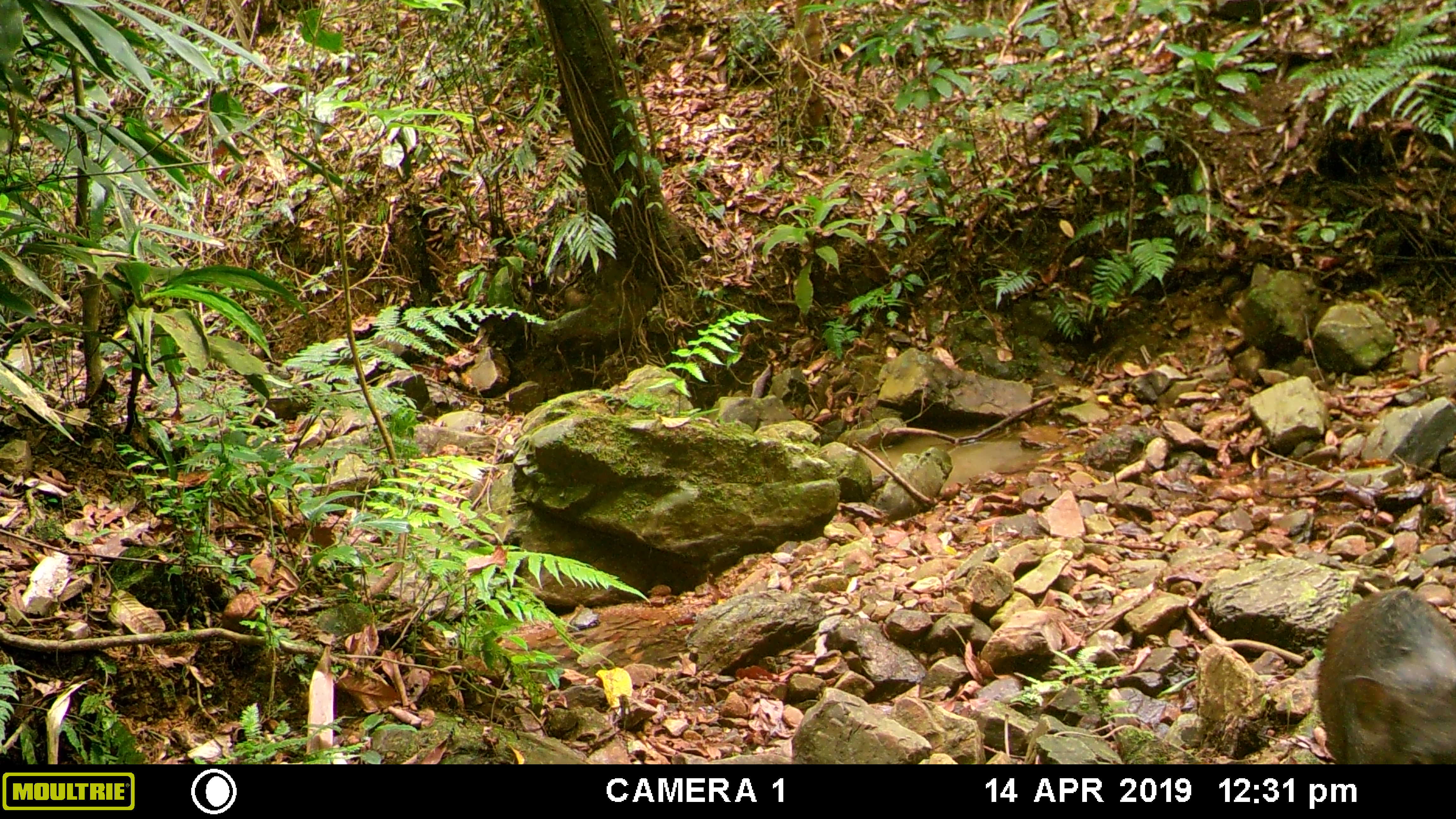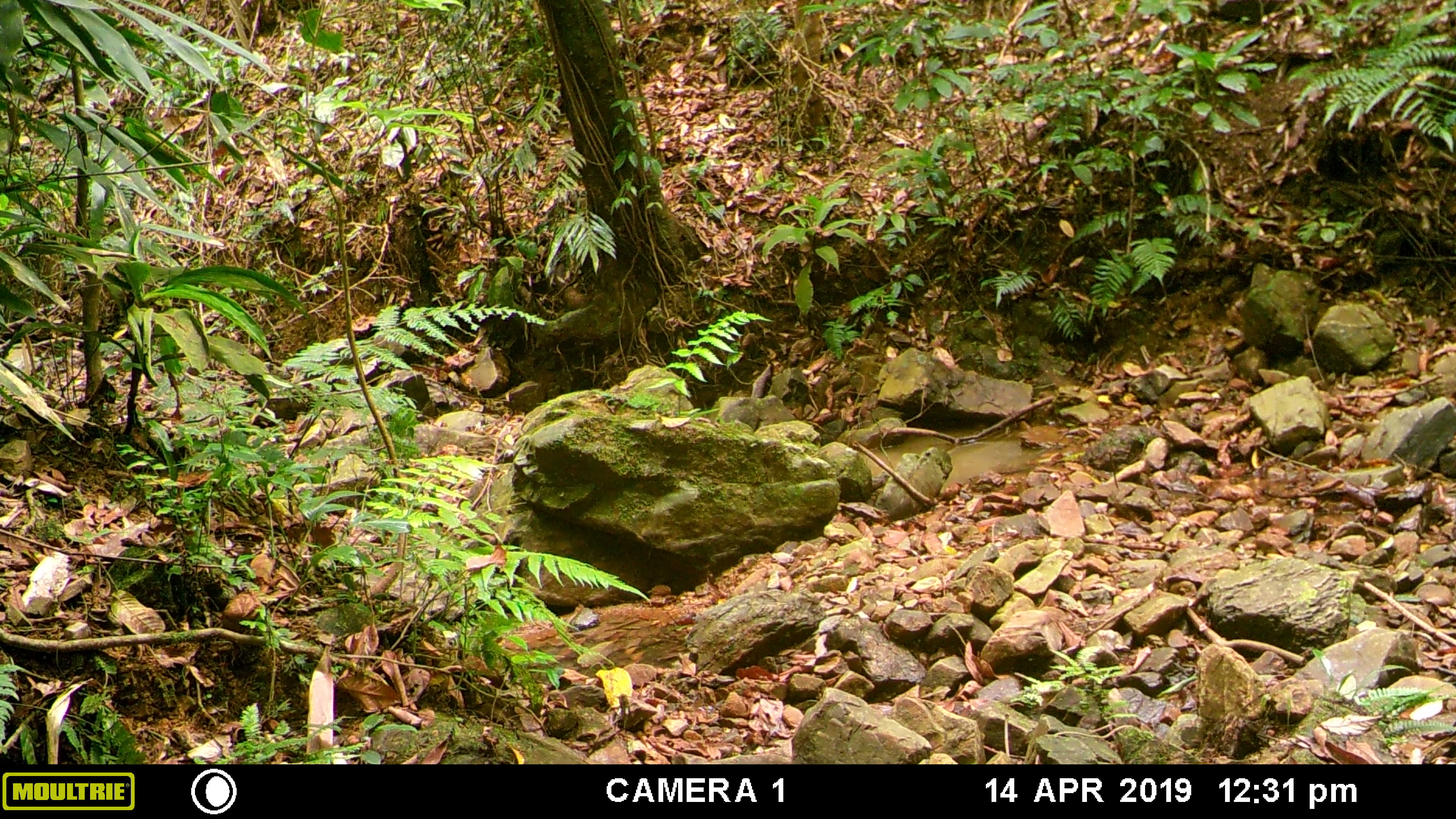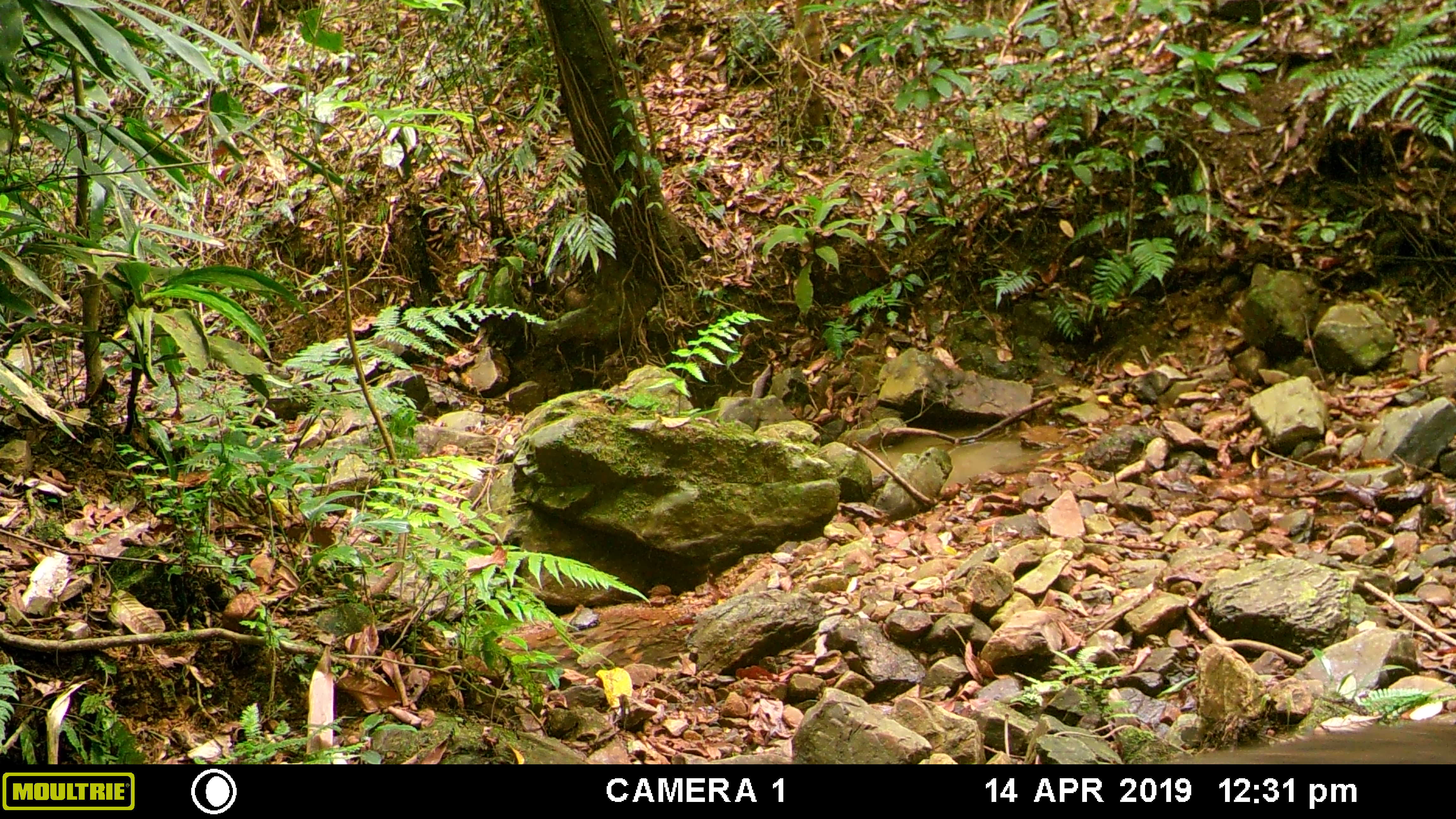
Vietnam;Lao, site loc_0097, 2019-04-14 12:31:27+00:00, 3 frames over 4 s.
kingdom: Animalia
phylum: Chordata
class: Mammalia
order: Artiodactyla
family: Suidae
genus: Sus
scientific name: Sus scrofa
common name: eurasian wild pig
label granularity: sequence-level